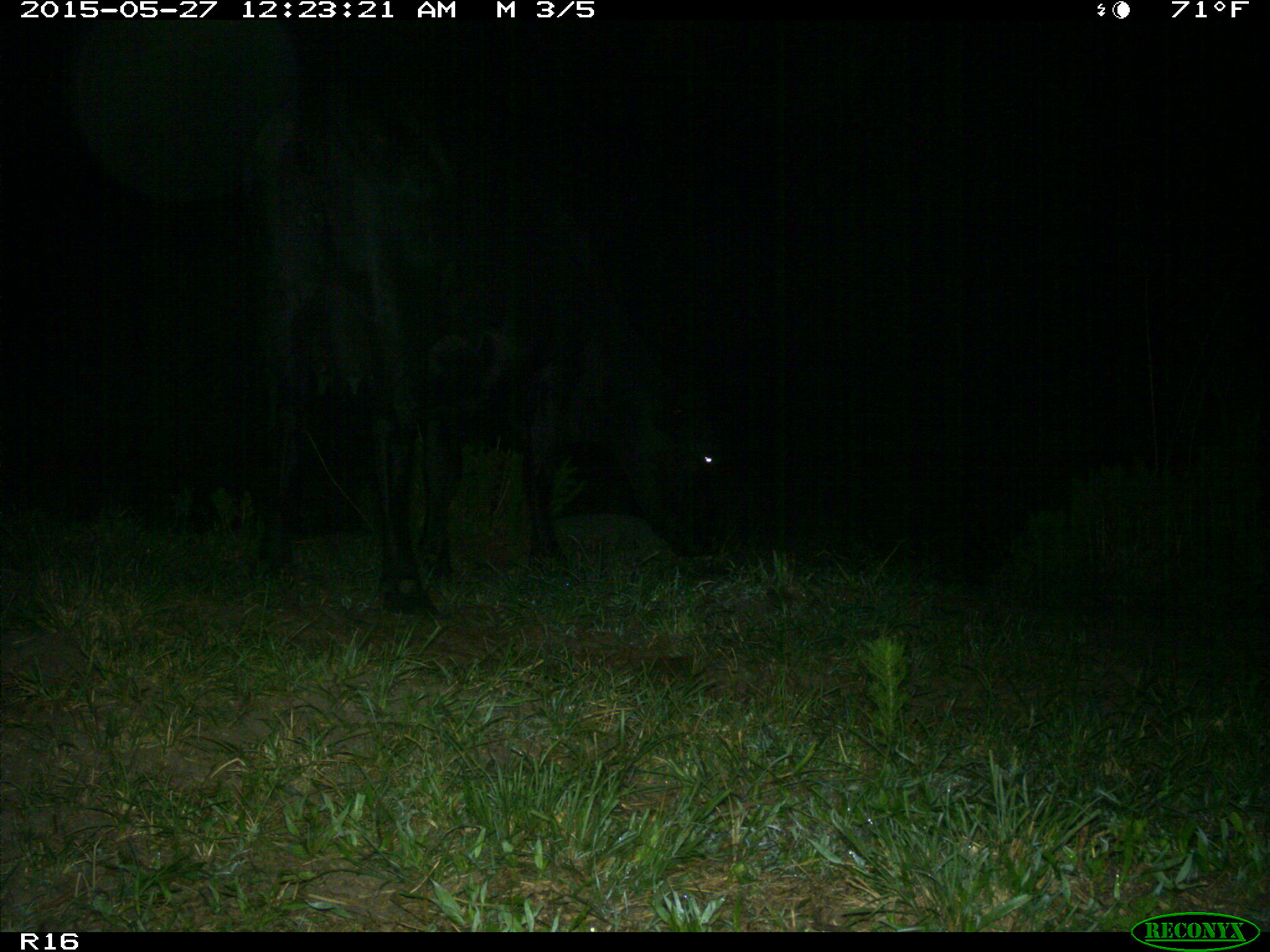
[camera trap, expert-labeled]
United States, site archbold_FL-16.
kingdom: Animalia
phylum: Chordata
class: Mammalia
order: Artiodactyla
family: Bovidae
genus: Bos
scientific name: Bos taurus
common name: domestic cow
Bos taurus (domestic cow).